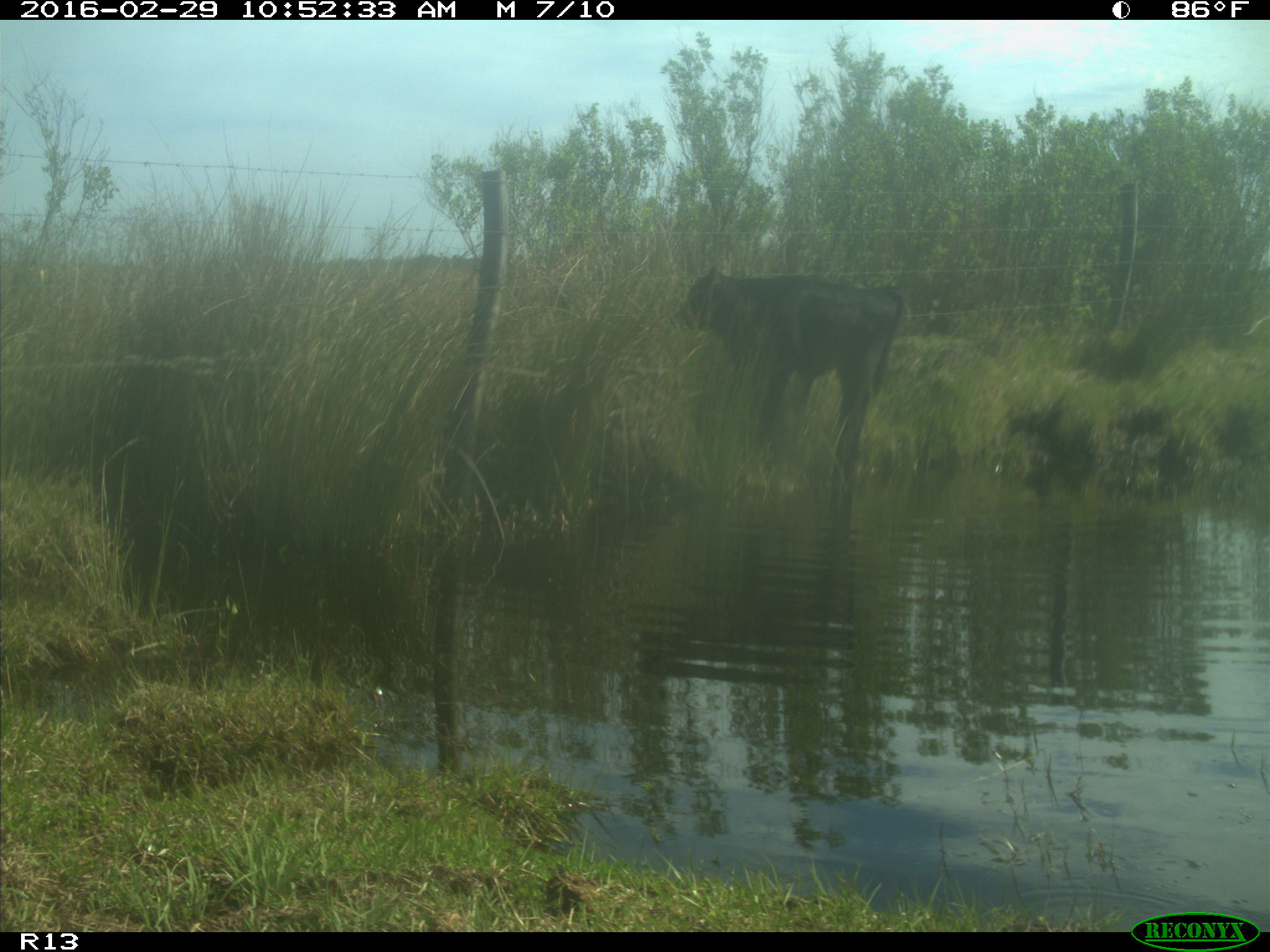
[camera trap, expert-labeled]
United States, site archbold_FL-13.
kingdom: Animalia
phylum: Chordata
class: Mammalia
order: Artiodactyla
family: Bovidae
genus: Bos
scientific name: Bos taurus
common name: domestic cow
Bos taurus (domestic cow).